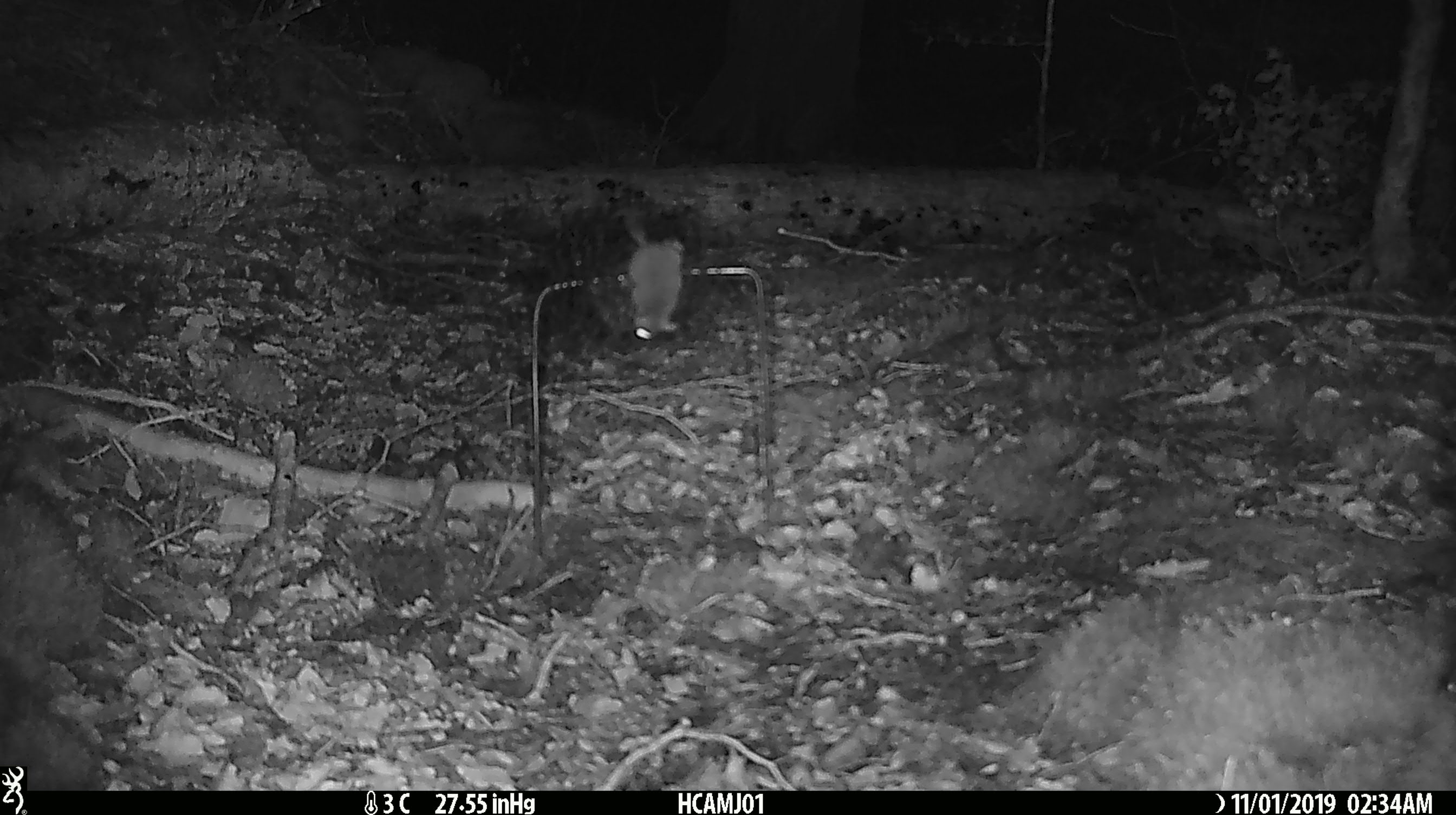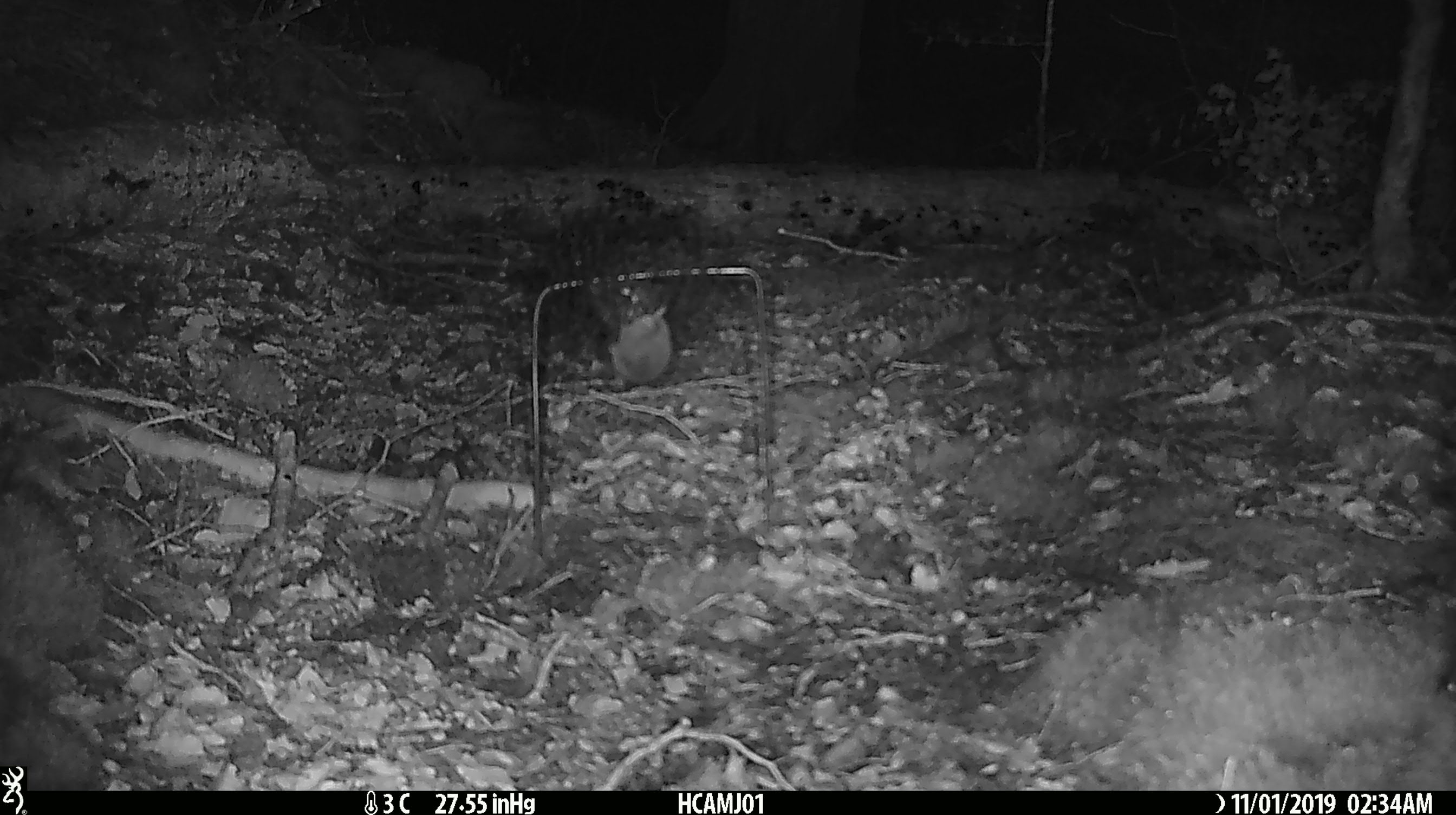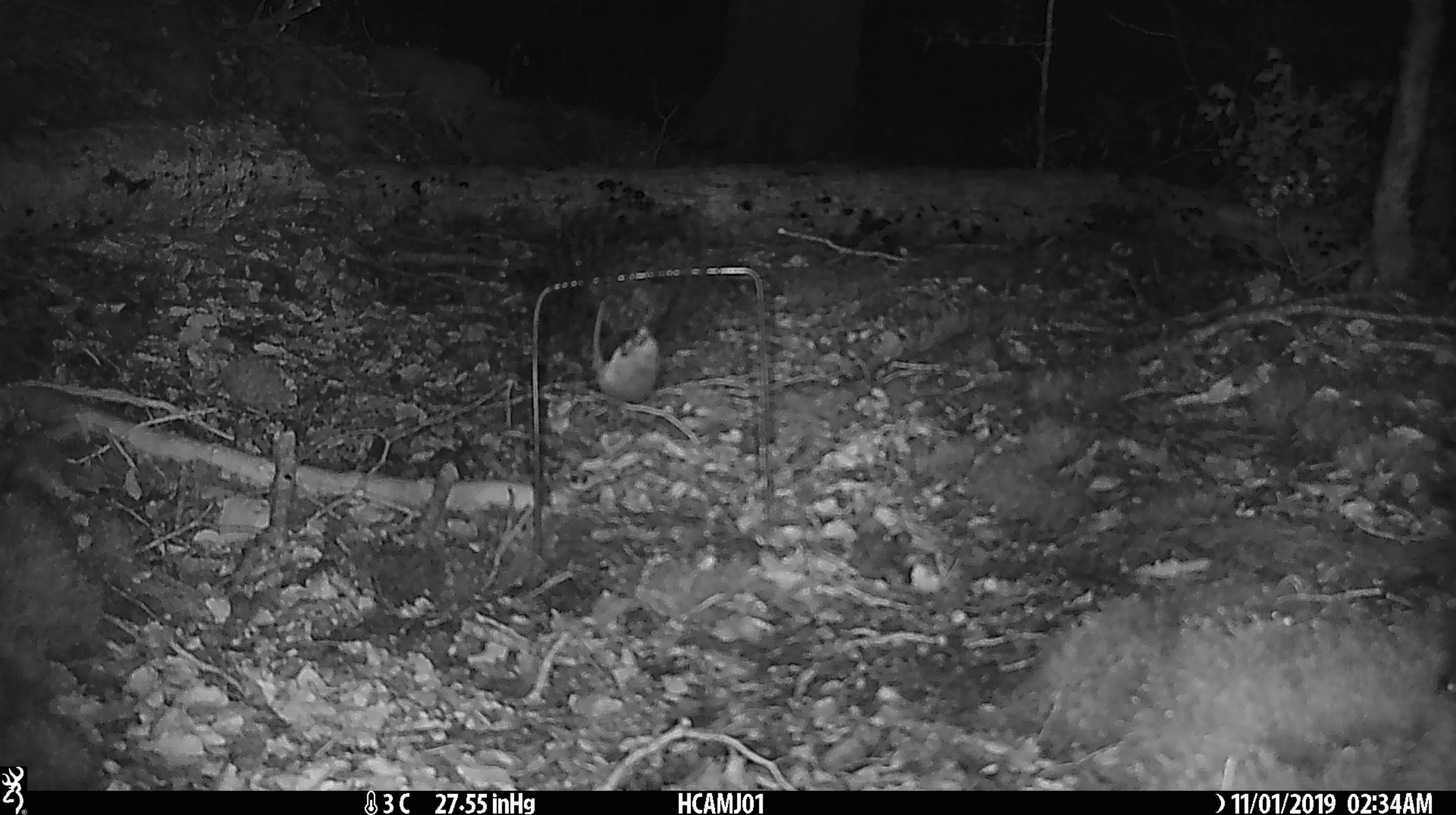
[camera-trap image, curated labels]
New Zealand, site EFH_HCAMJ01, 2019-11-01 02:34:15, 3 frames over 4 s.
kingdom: Animalia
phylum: Chordata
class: Mammalia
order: Rodentia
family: Muridae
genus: Mus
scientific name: Mus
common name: mouse